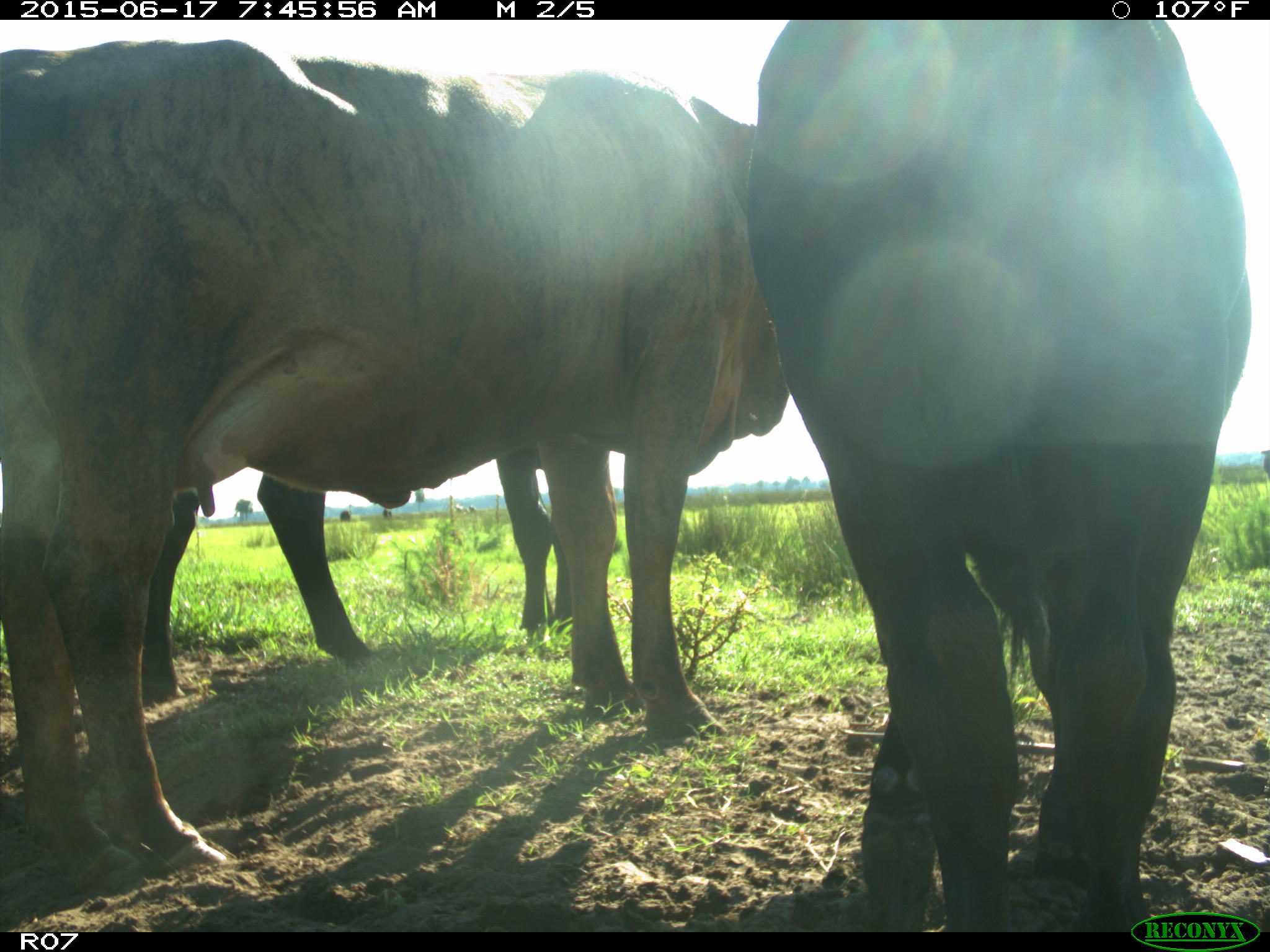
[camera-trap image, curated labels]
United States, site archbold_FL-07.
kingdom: Animalia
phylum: Chordata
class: Mammalia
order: Artiodactyla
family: Bovidae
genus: Bos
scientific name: Bos taurus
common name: domestic cow